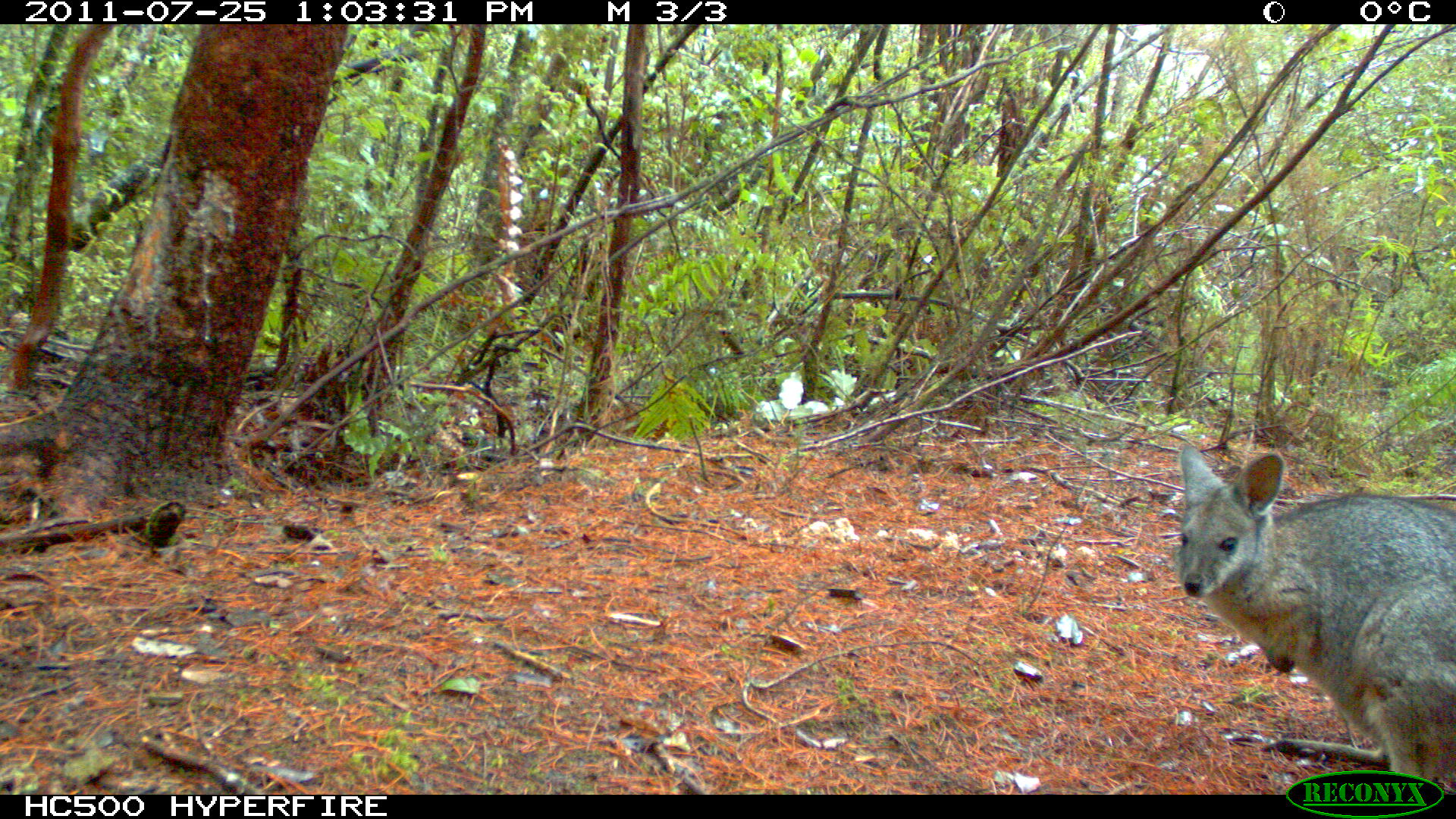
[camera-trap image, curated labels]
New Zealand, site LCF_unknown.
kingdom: Animalia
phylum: Chordata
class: Mammalia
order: Diprotodontia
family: Macropodidae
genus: Notamacropus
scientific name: Notamacropus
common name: wallaby